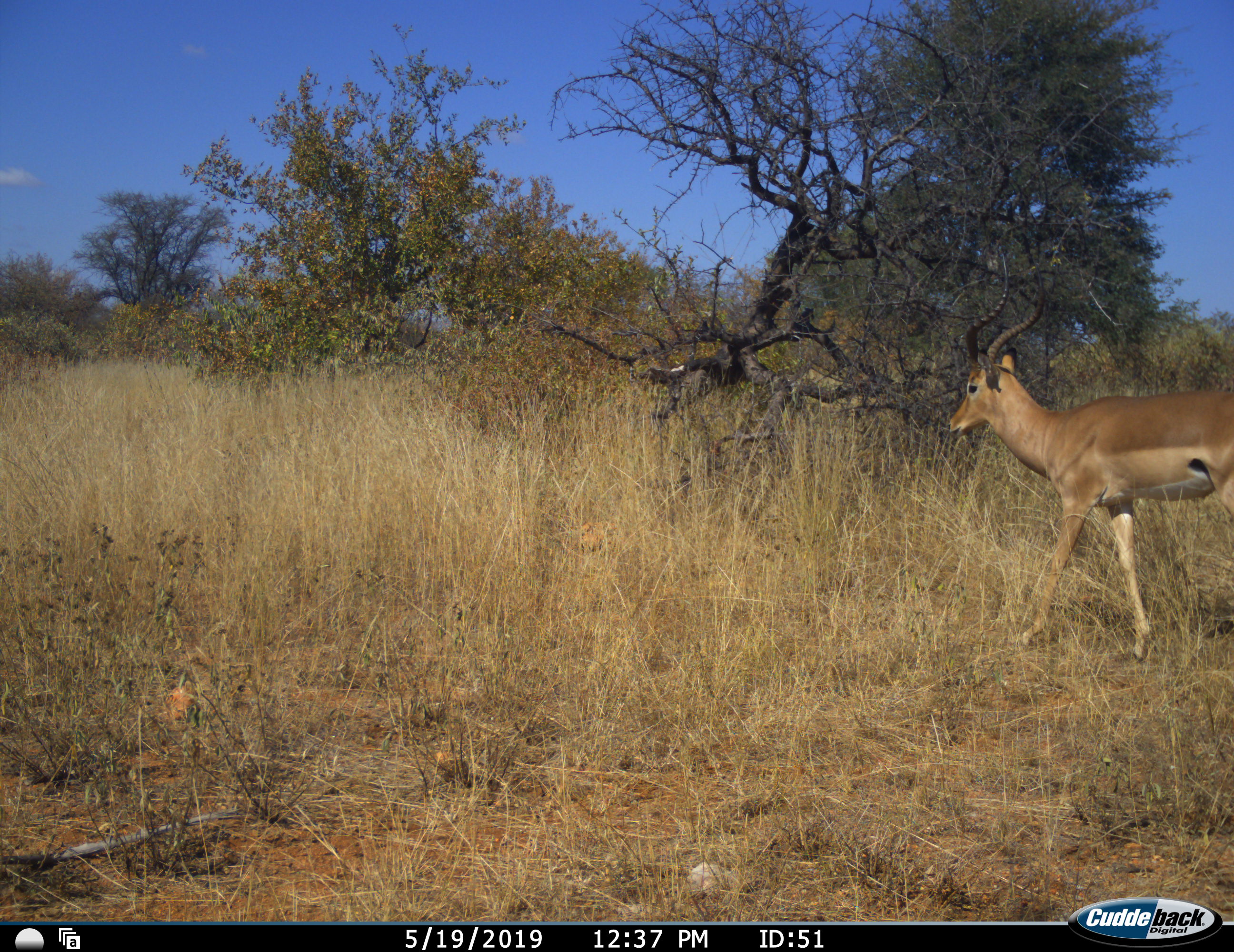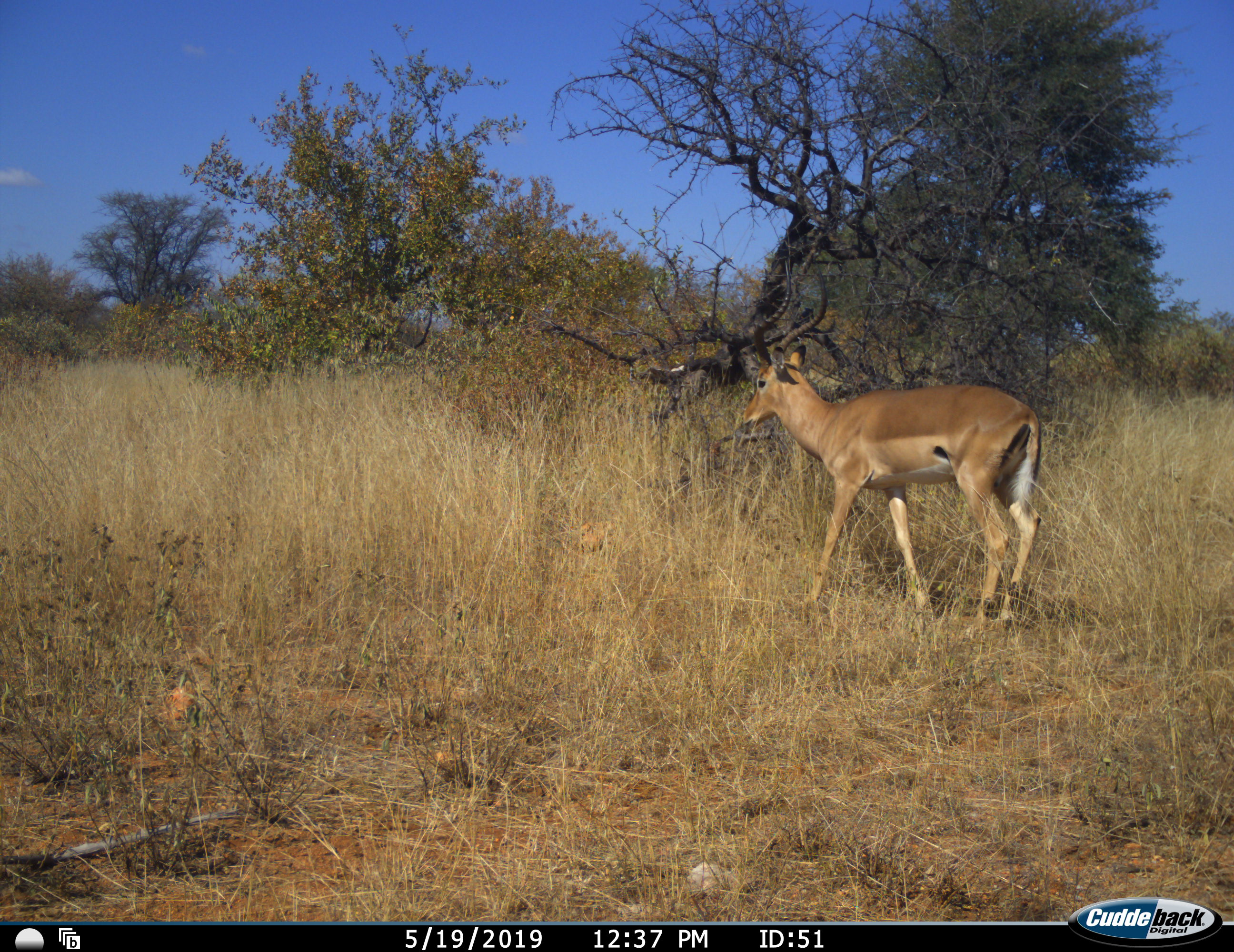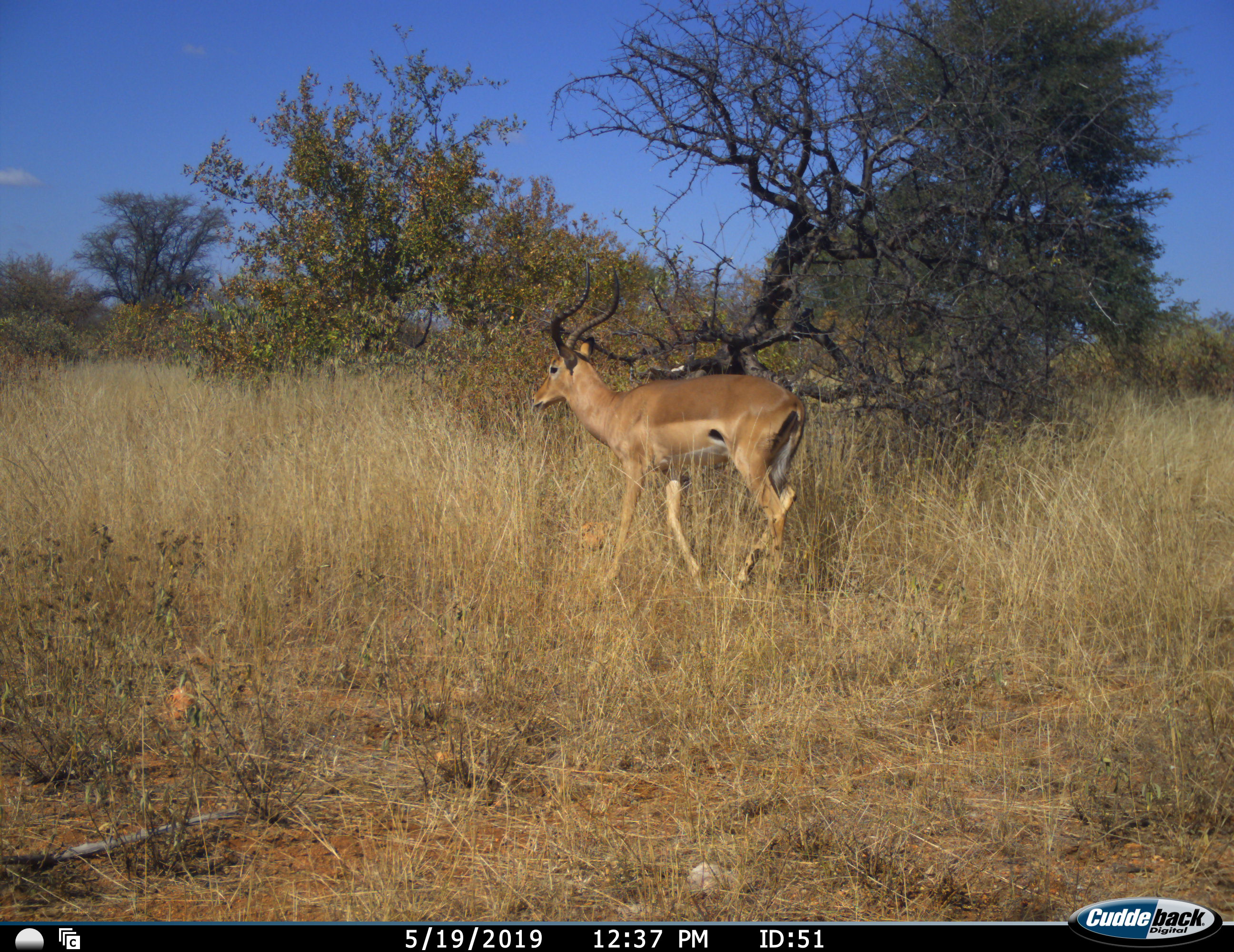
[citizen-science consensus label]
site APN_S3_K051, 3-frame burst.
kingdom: Animalia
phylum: Chordata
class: Mammalia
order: Artiodactyla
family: Bovidae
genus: Aepyceros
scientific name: Aepyceros melampus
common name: impala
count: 1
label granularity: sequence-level